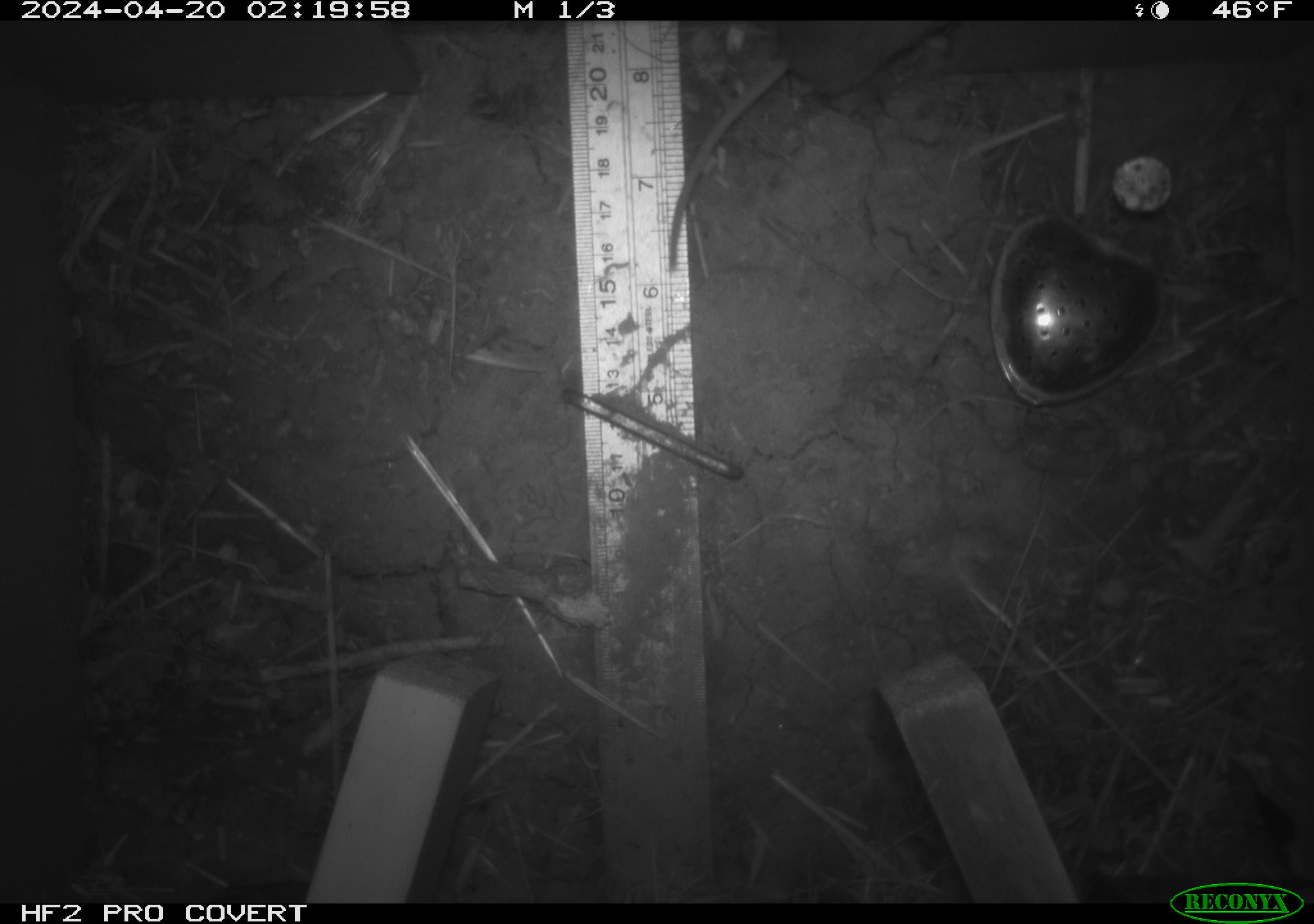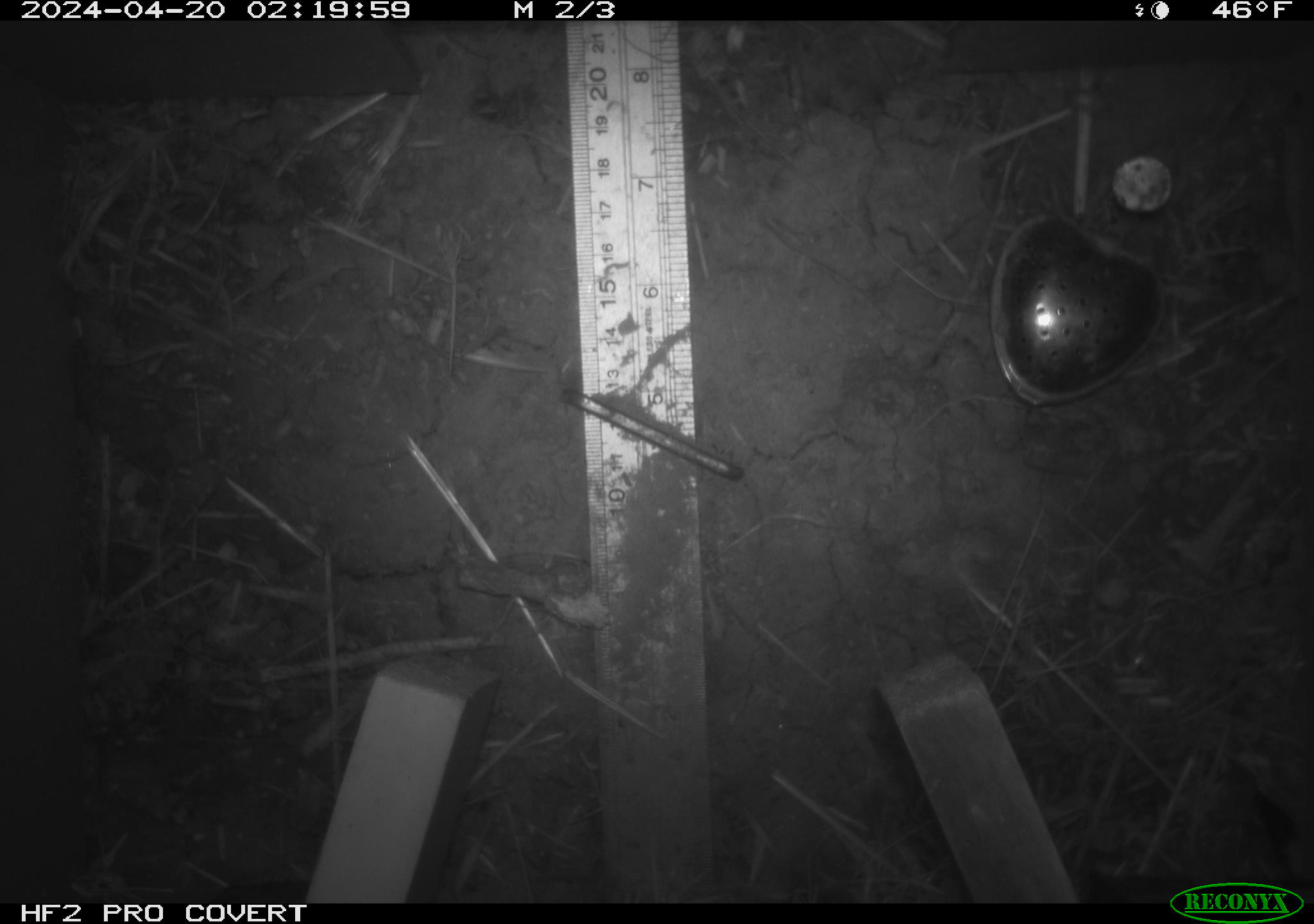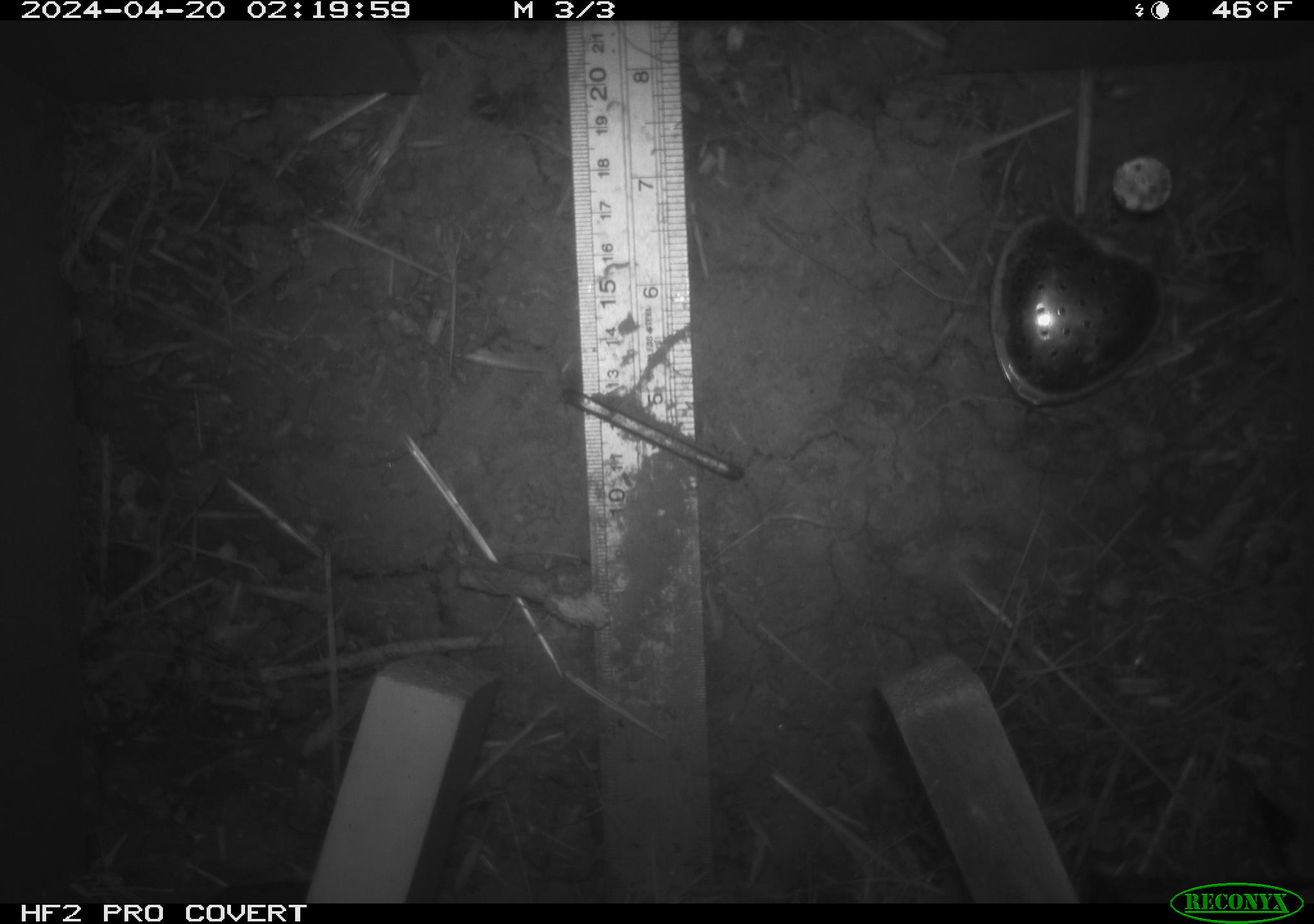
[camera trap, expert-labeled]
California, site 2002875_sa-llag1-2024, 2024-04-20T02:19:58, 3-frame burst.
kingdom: Animalia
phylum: Chordata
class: Mammalia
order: Rodentia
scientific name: Rodentia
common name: mouse species